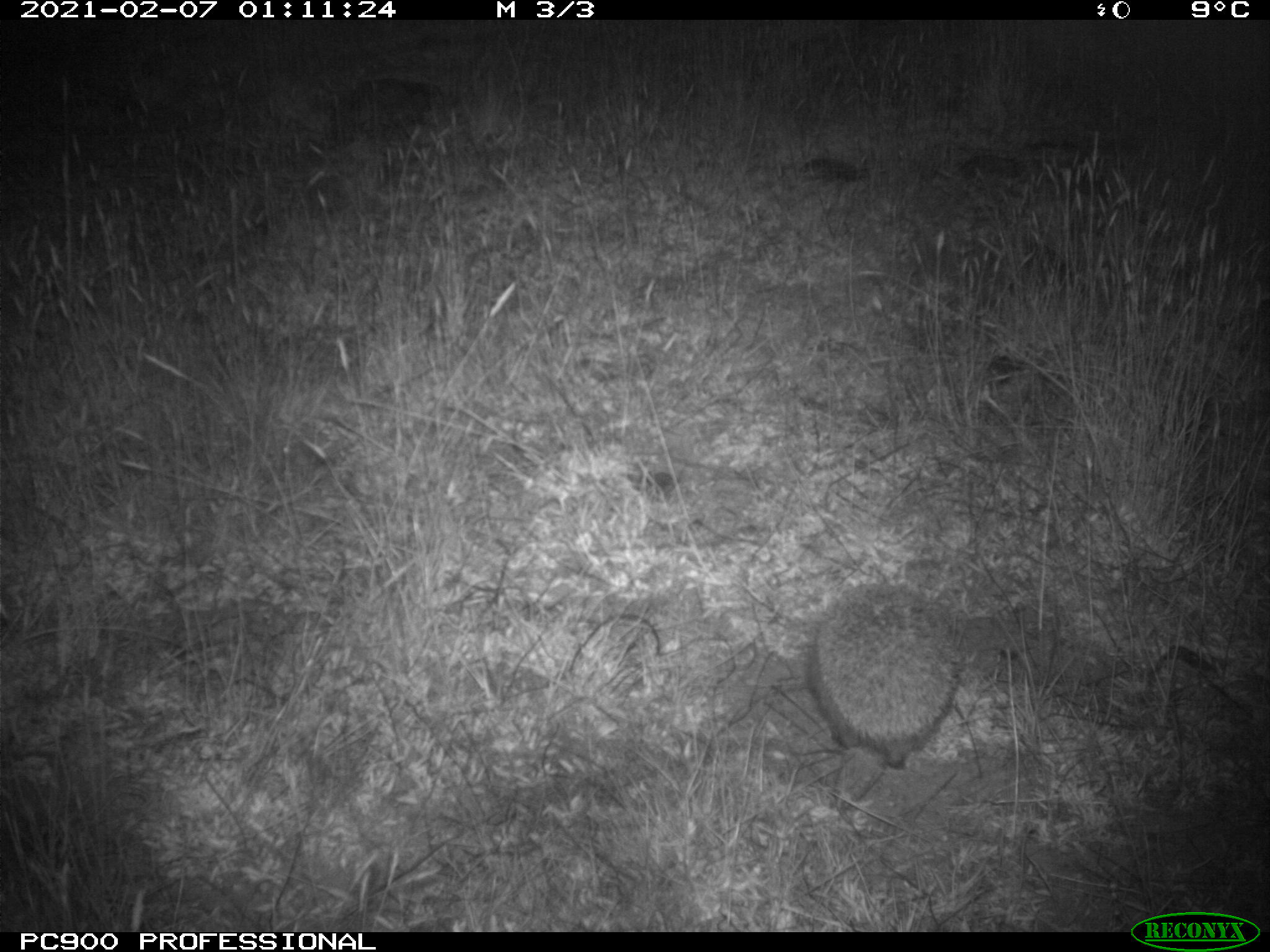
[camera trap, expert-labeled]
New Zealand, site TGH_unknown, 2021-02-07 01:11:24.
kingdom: Animalia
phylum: Chordata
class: Mammalia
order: Eulipotyphla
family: Erinaceidae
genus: Erinaceus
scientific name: Erinaceus europaeus europaeus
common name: european hedgehog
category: hedgehog